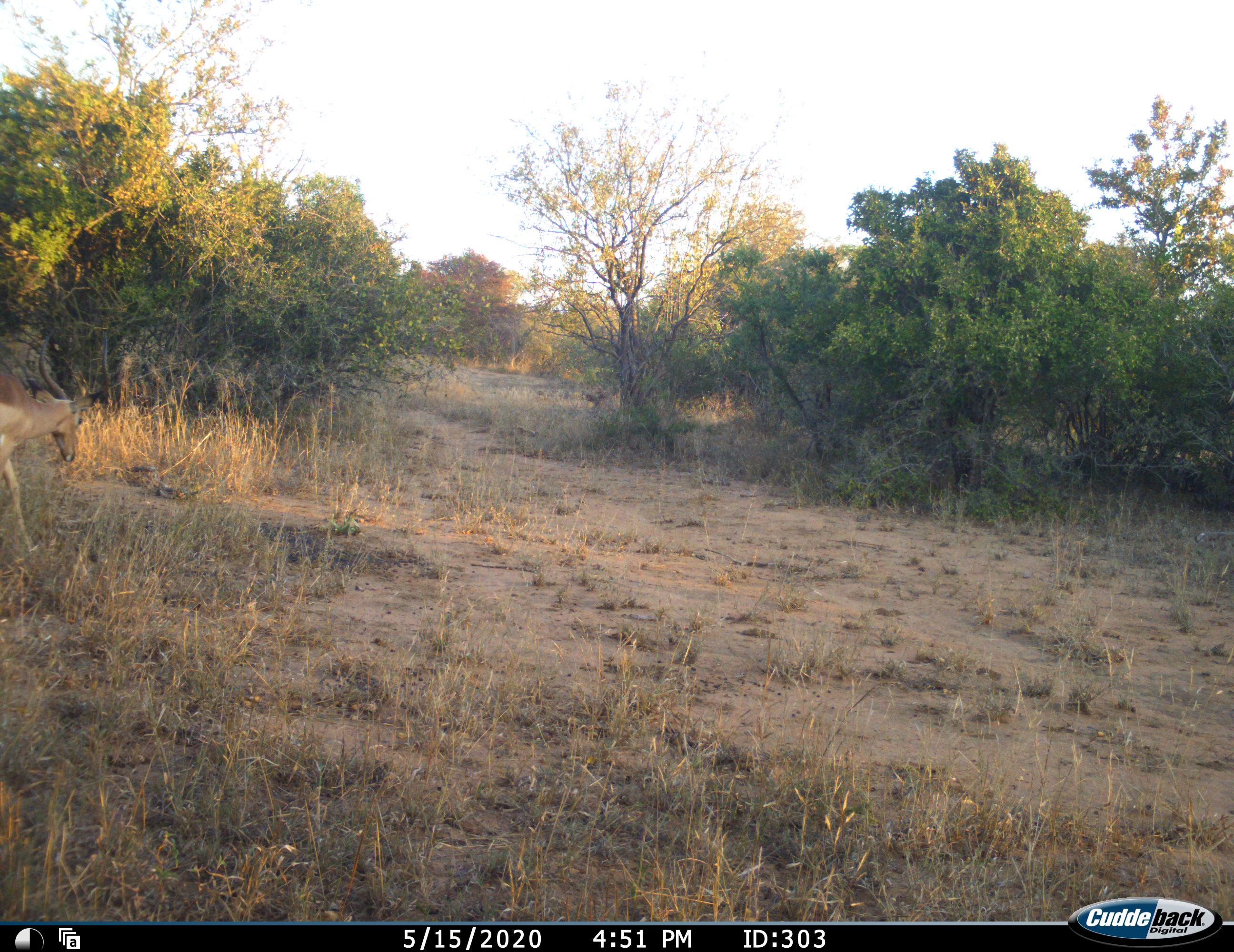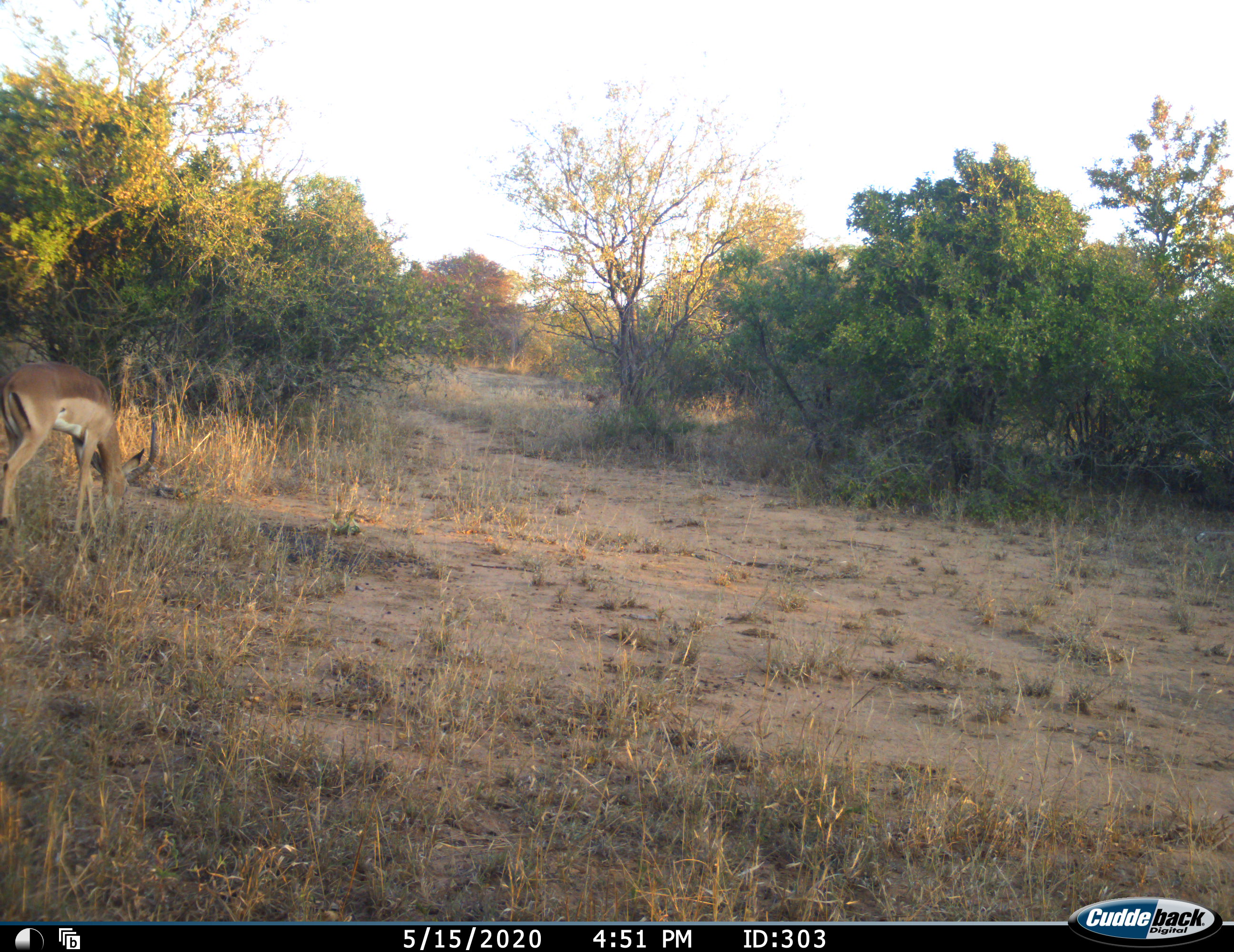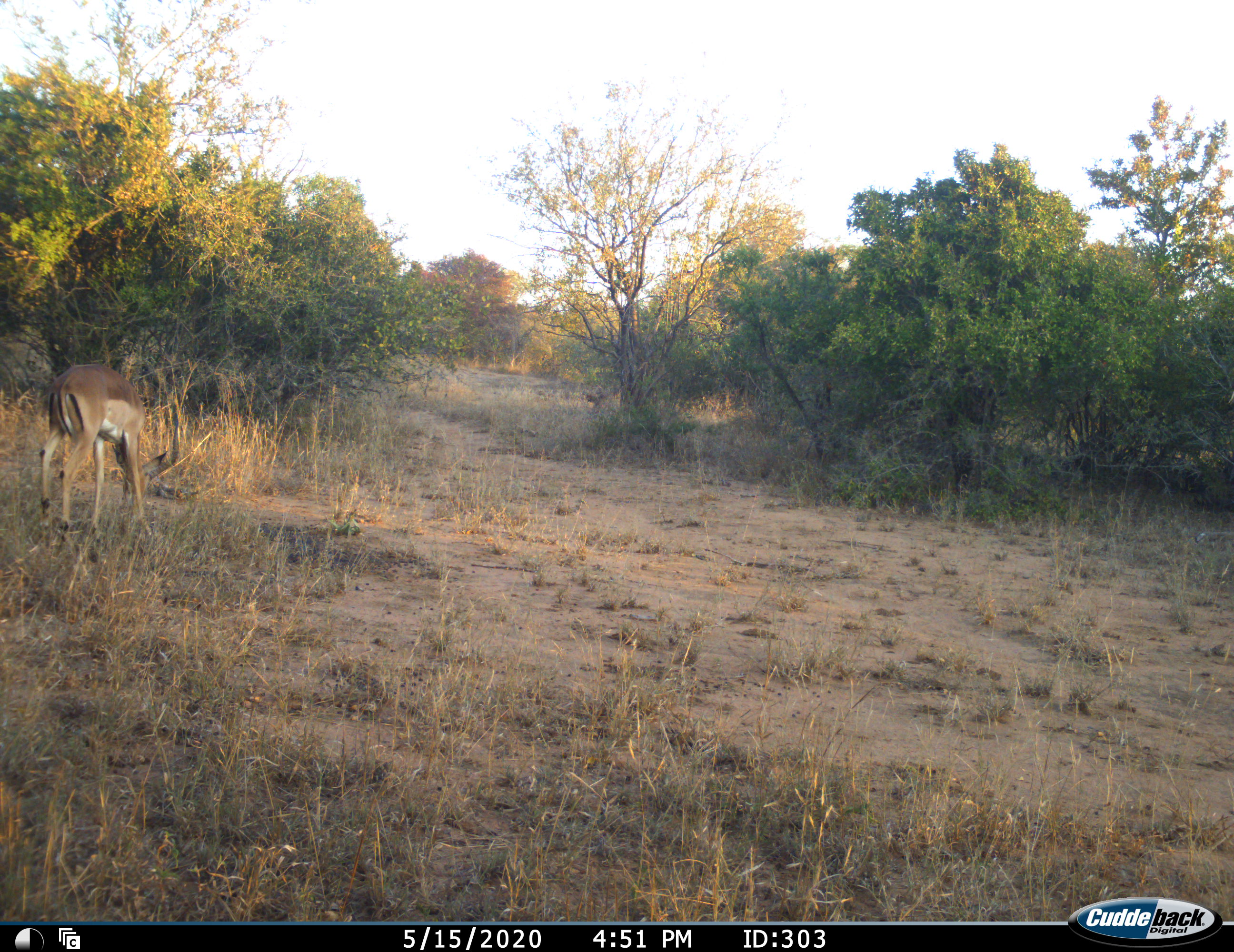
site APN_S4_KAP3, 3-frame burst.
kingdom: Animalia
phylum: Chordata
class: Mammalia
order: Artiodactyla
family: Bovidae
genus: Aepyceros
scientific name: Aepyceros melampus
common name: impala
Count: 1.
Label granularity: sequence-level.